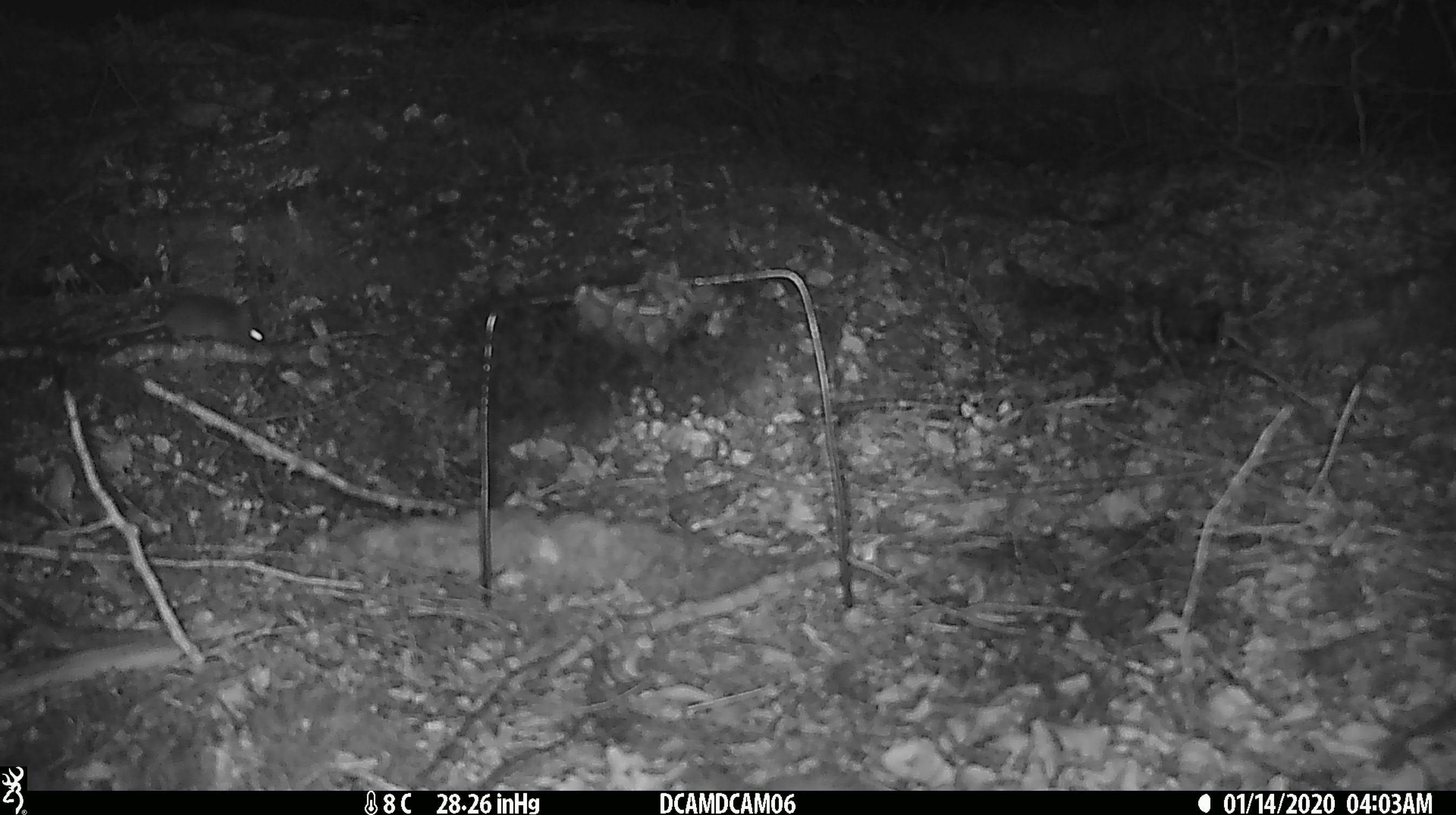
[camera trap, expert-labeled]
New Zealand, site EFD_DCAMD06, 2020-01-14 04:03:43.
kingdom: Animalia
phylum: Chordata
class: Mammalia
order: Rodentia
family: Muridae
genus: Mus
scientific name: Mus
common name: mouse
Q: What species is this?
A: Mouse (Mus).